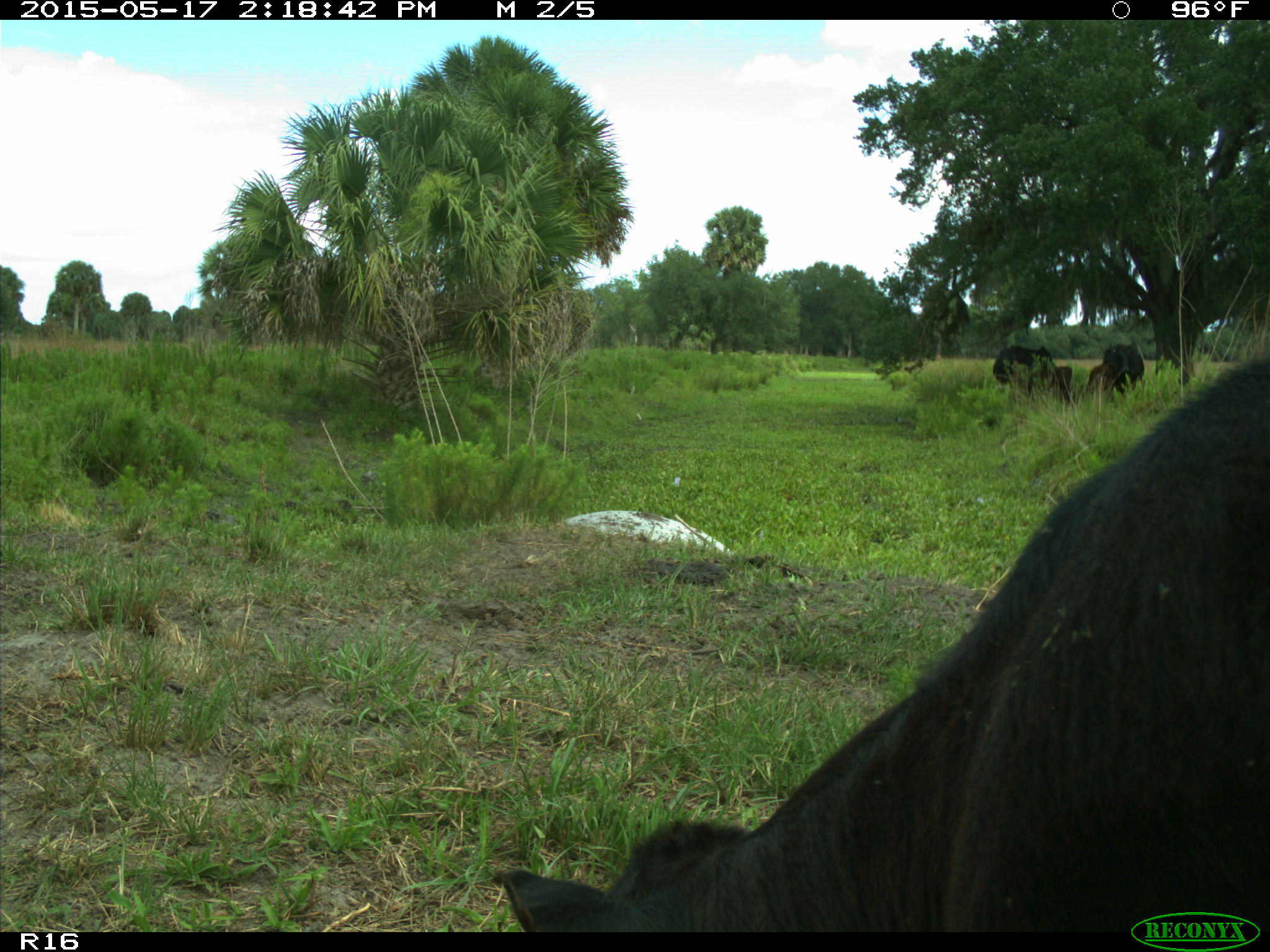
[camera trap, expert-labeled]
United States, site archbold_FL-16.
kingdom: Animalia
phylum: Chordata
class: Mammalia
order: Artiodactyla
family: Bovidae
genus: Bos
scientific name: Bos taurus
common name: domestic cow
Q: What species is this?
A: Bos taurus (domestic cow).